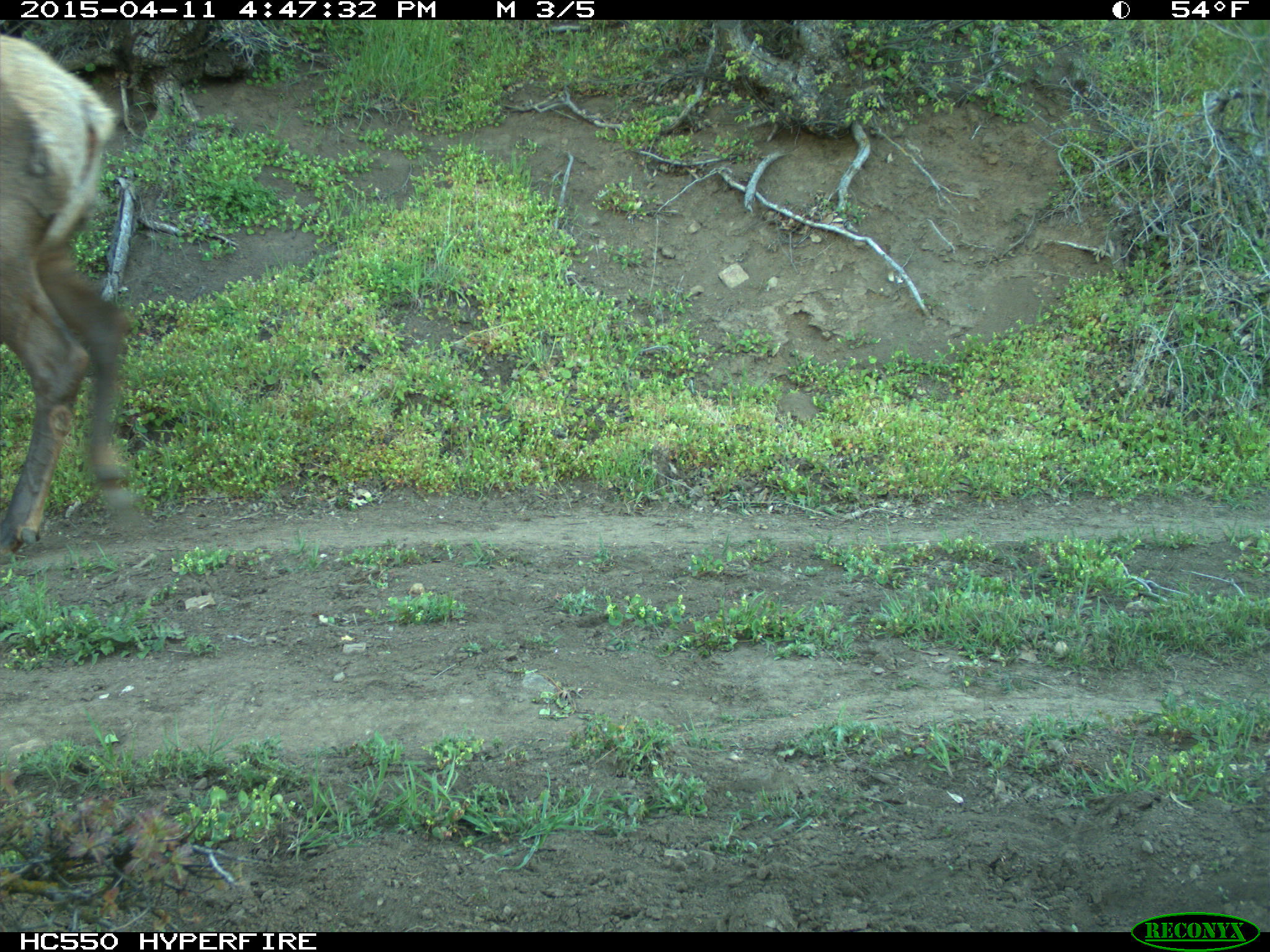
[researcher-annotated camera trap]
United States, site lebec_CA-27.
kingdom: Animalia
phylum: Chordata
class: Mammalia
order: Artiodactyla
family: Cervidae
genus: Cervus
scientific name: Cervus canadensis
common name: elk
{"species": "Cervus canadensis (elk)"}